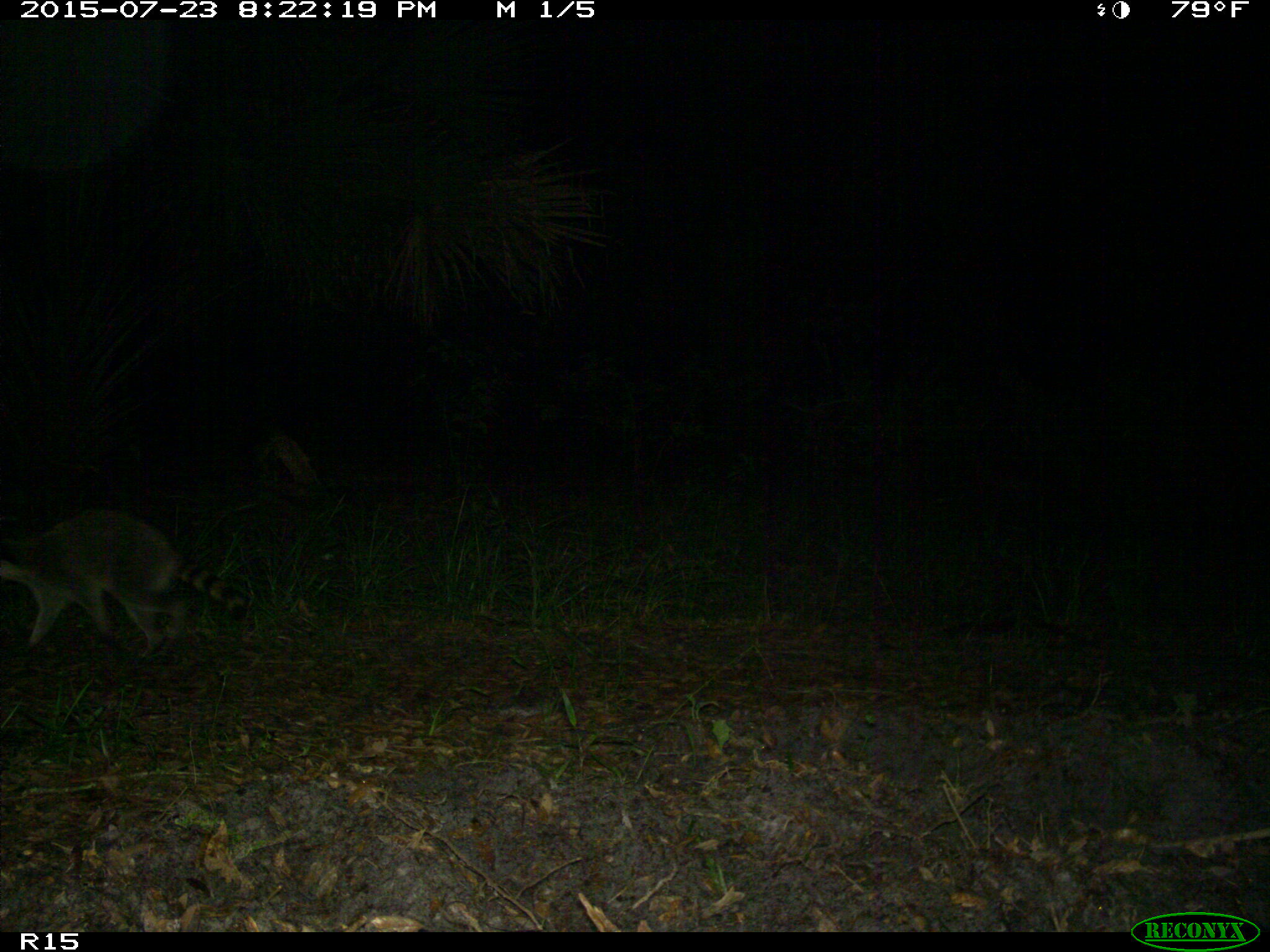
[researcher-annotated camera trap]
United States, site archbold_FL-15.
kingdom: Animalia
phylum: Chordata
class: Mammalia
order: Carnivora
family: Procyonidae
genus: Procyon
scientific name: Procyon lotor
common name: common raccoon